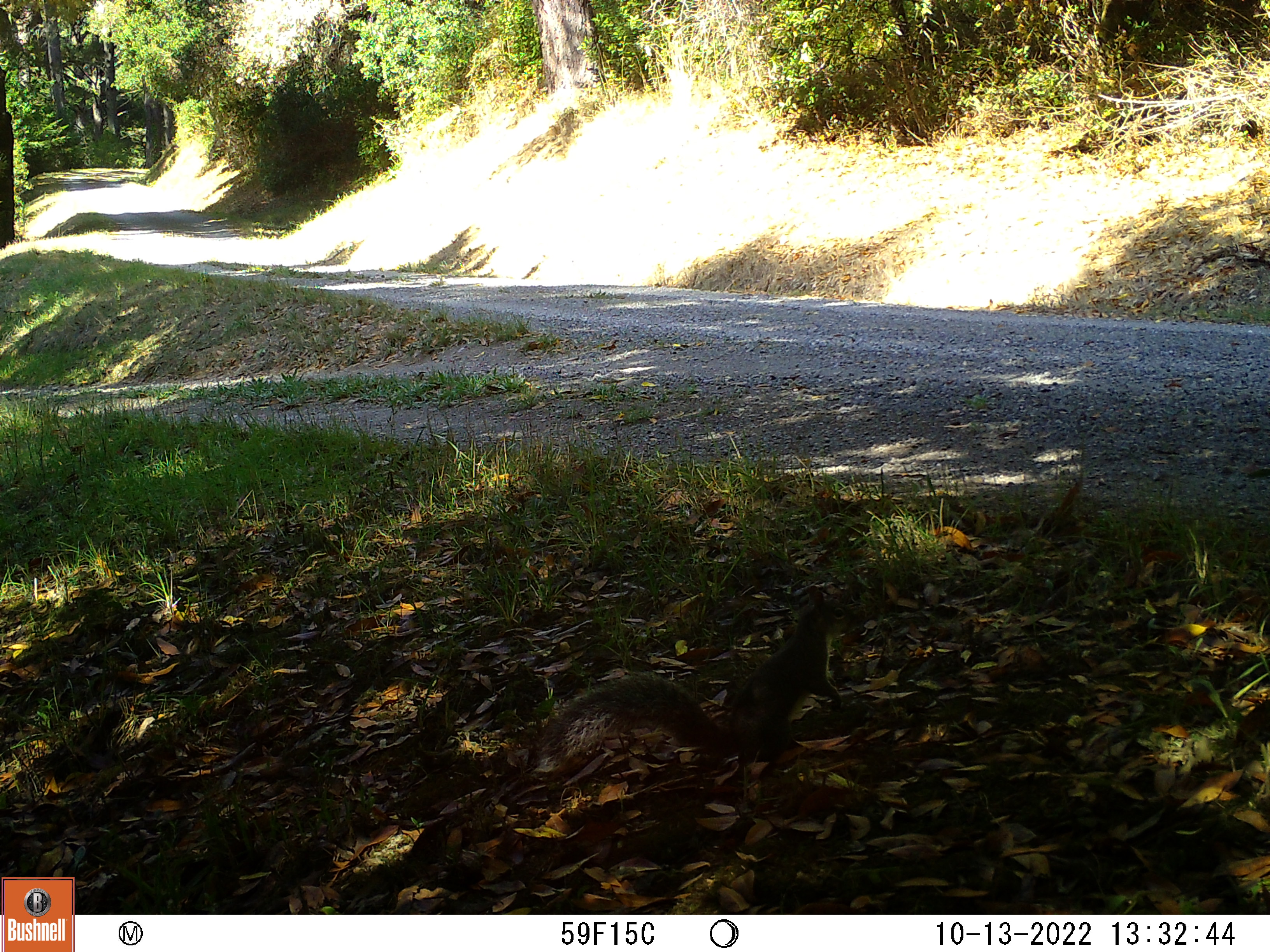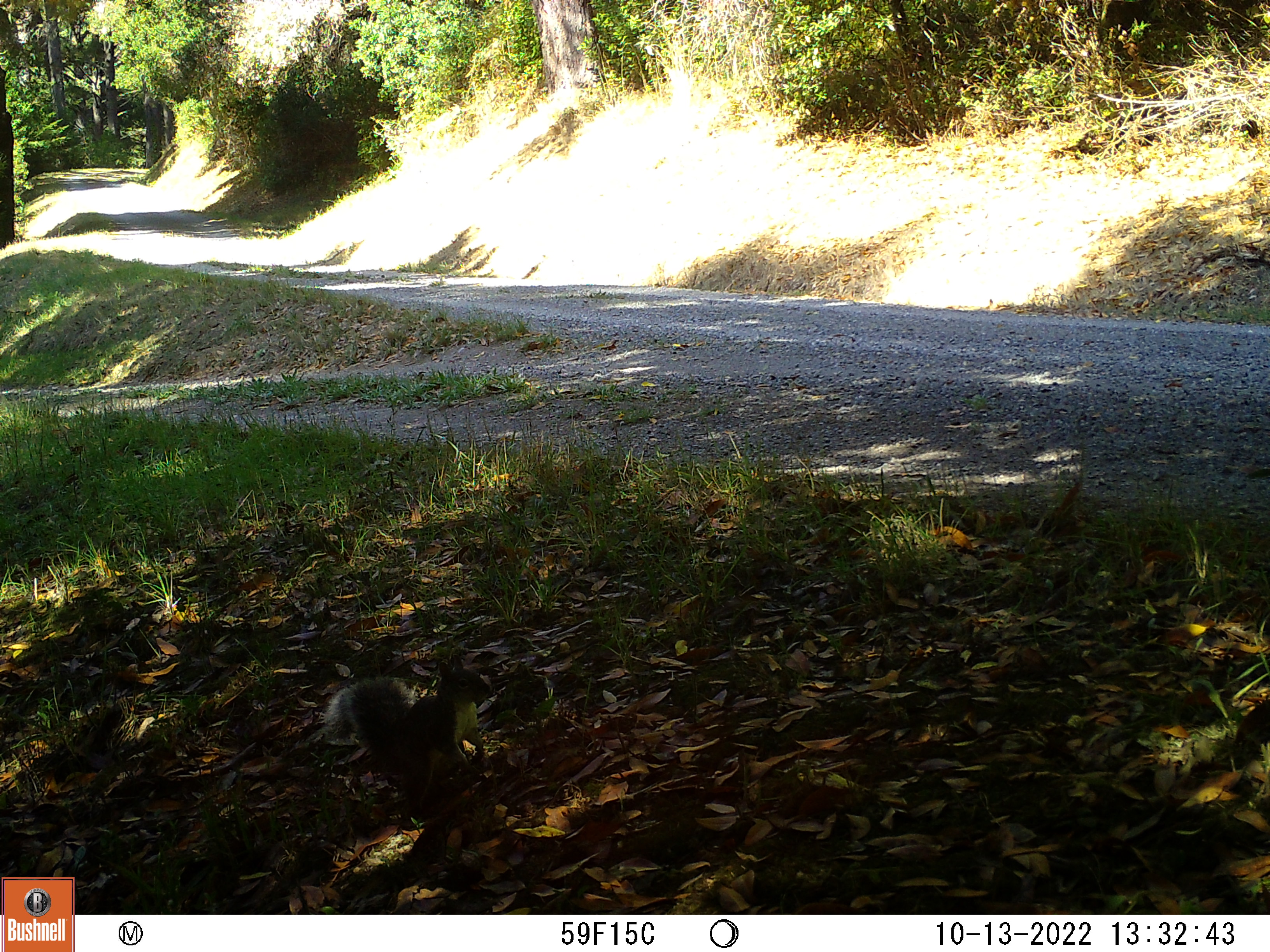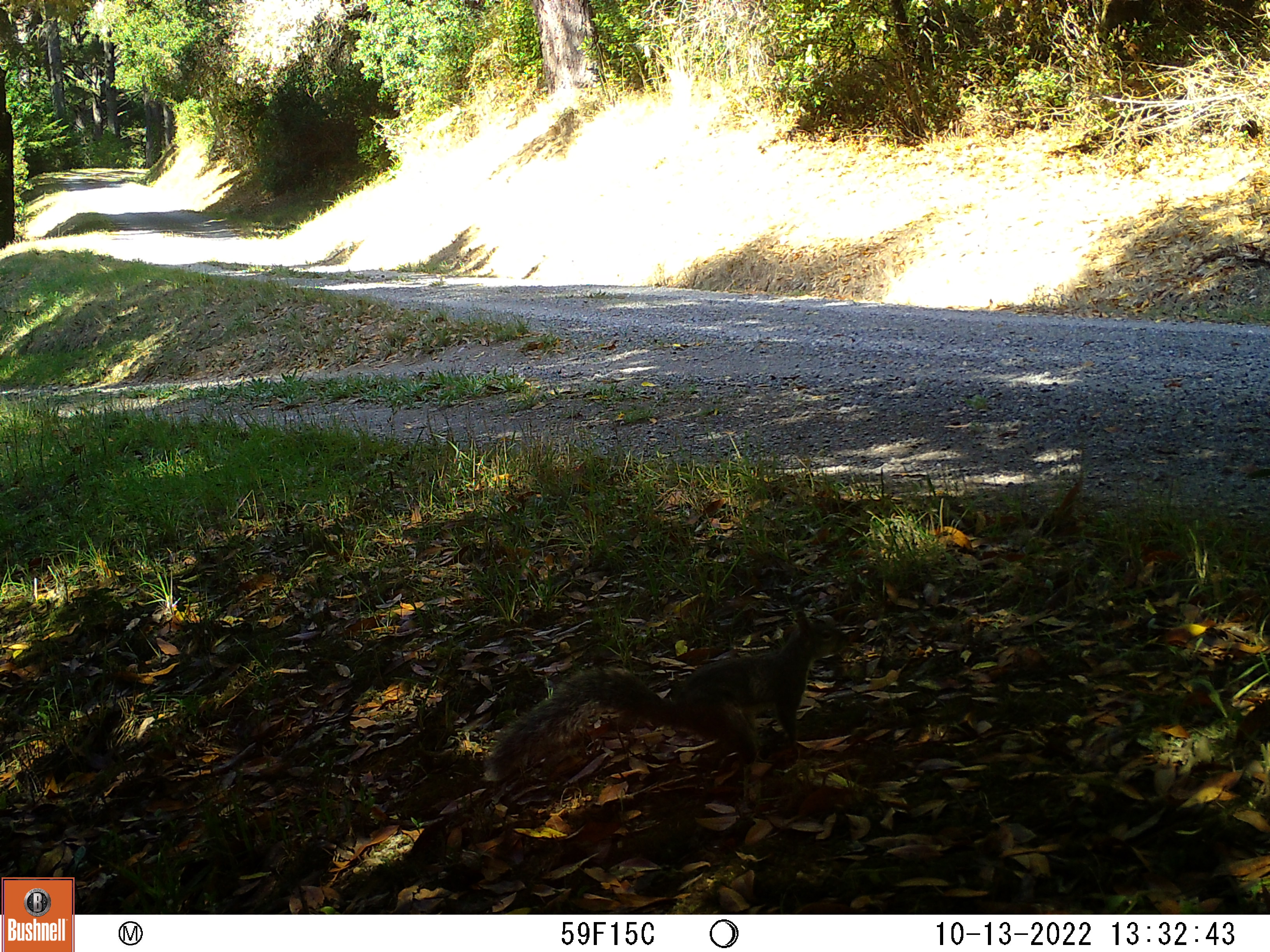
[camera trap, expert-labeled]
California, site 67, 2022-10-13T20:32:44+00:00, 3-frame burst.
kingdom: Animalia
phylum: Chordata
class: Mammalia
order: Rodentia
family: Sciuridae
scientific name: Sciuridae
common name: squirrel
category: unknown squirrel